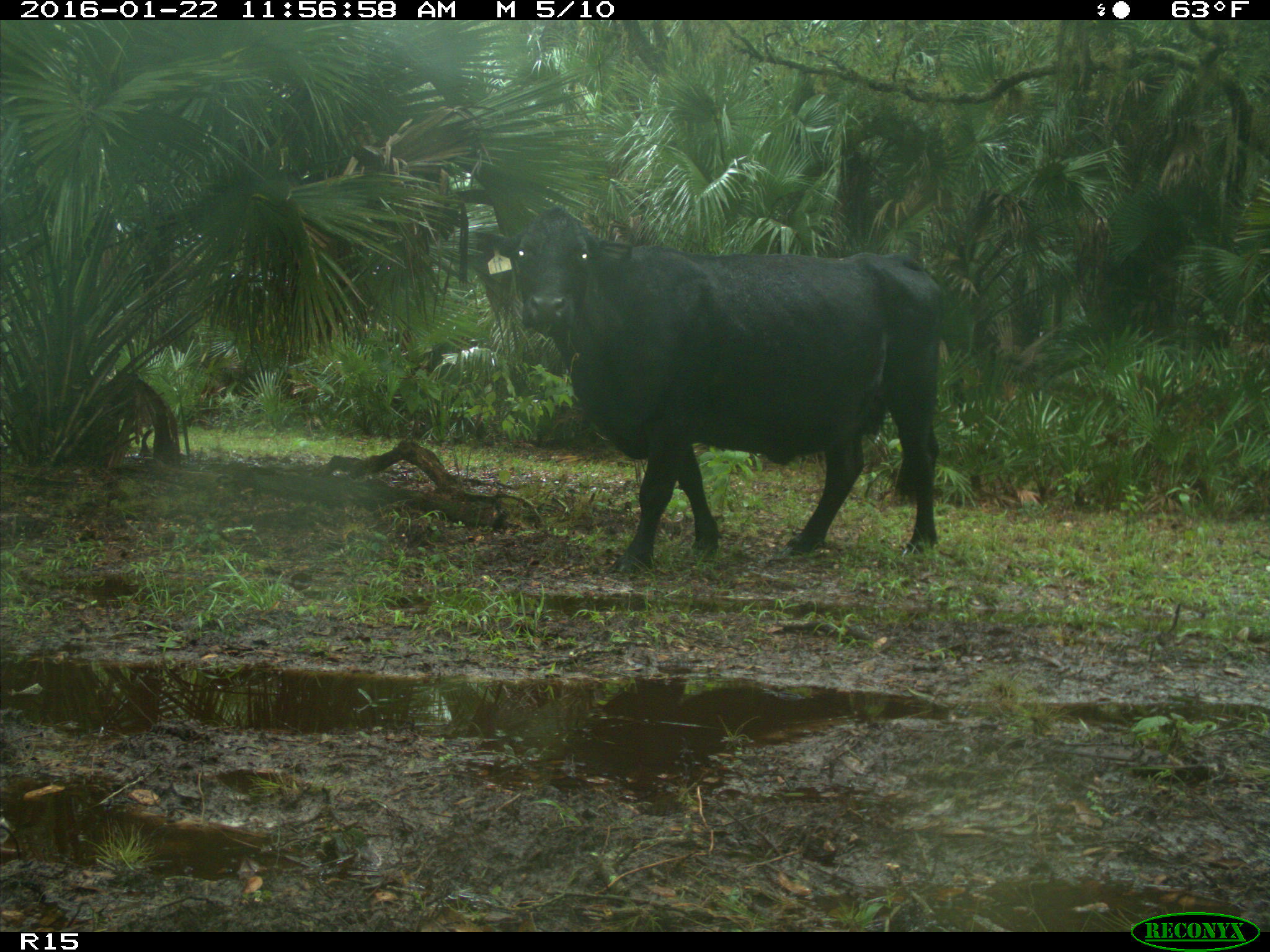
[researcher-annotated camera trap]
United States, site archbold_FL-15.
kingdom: Animalia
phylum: Chordata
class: Mammalia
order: Artiodactyla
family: Bovidae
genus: Bos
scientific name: Bos taurus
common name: domestic cow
Bos taurus (domestic cow).